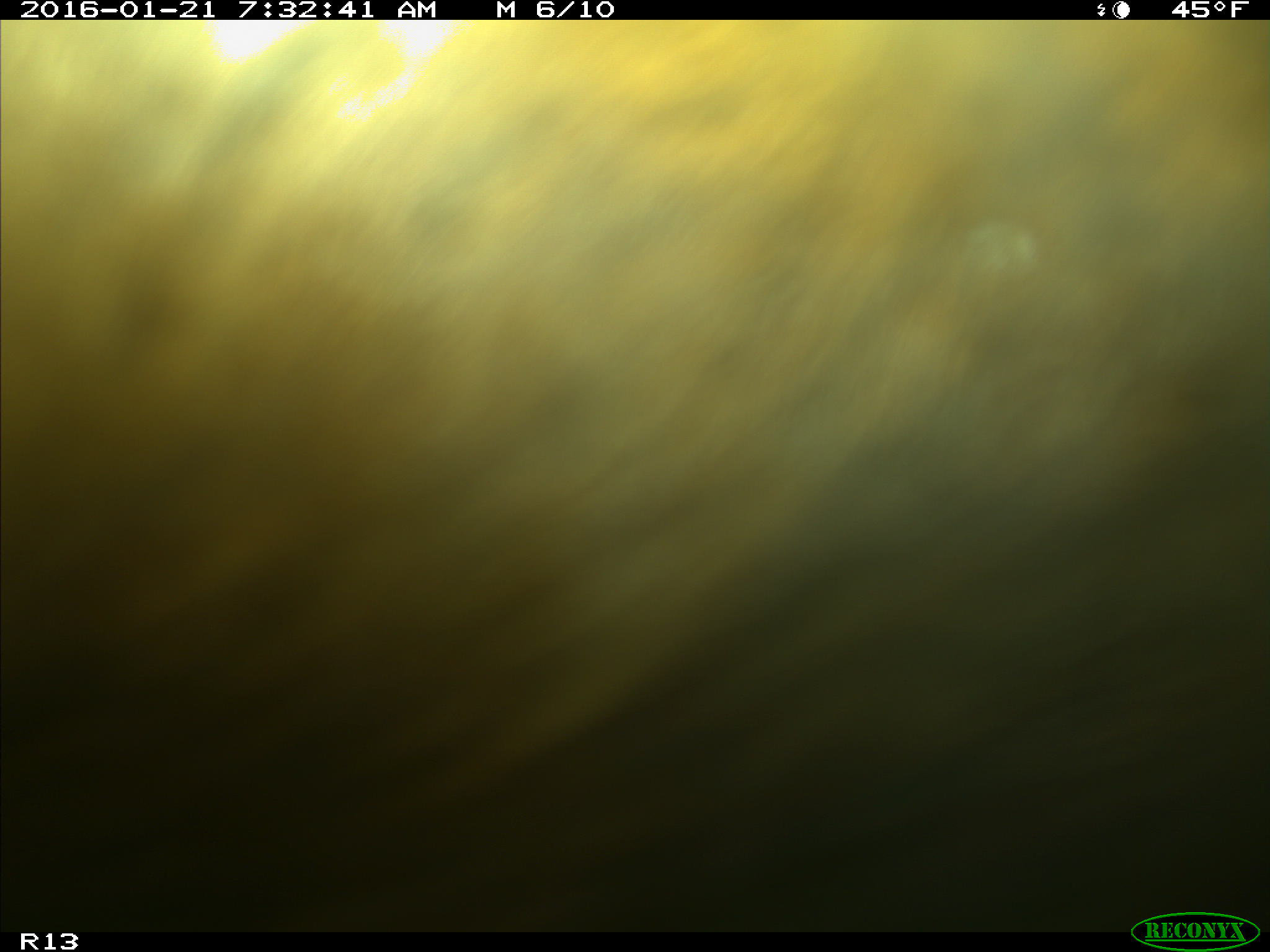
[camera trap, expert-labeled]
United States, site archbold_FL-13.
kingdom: Animalia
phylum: Chordata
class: Mammalia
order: Artiodactyla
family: Bovidae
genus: Bos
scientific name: Bos taurus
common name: domestic cow